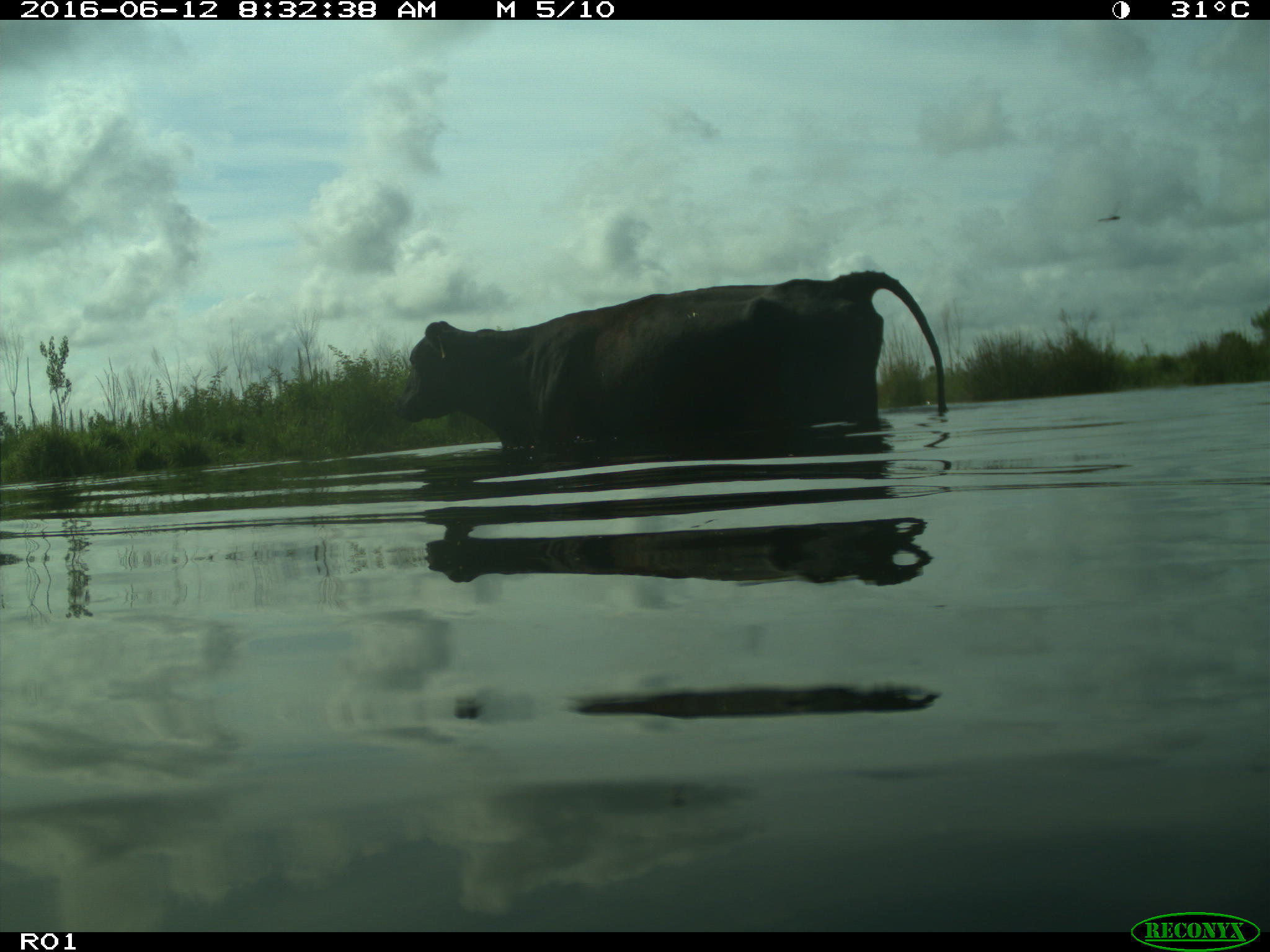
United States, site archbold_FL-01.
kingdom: Animalia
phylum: Chordata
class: Mammalia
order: Artiodactyla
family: Bovidae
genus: Bos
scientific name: Bos taurus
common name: domestic cow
Bos taurus (domestic cow).